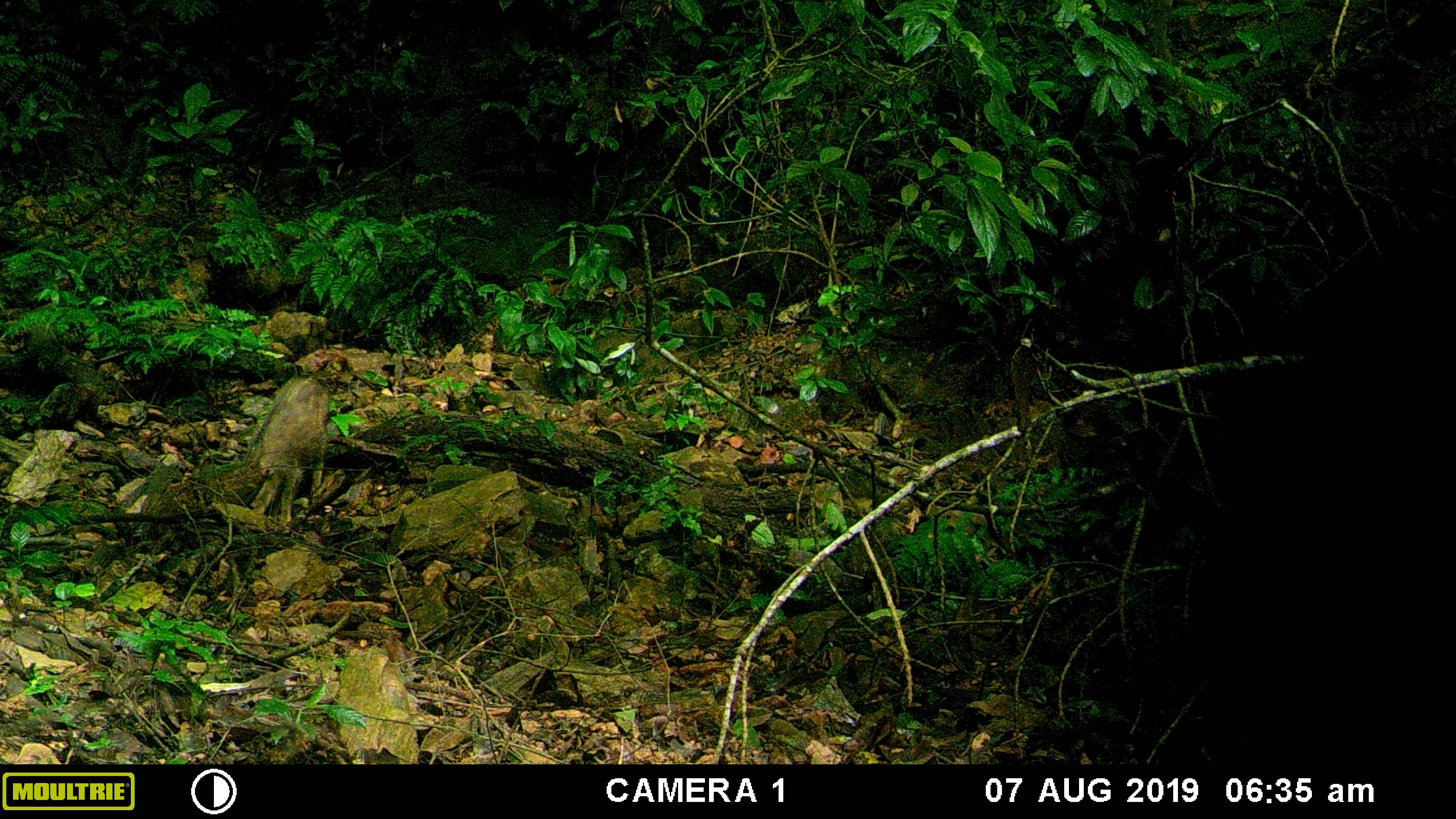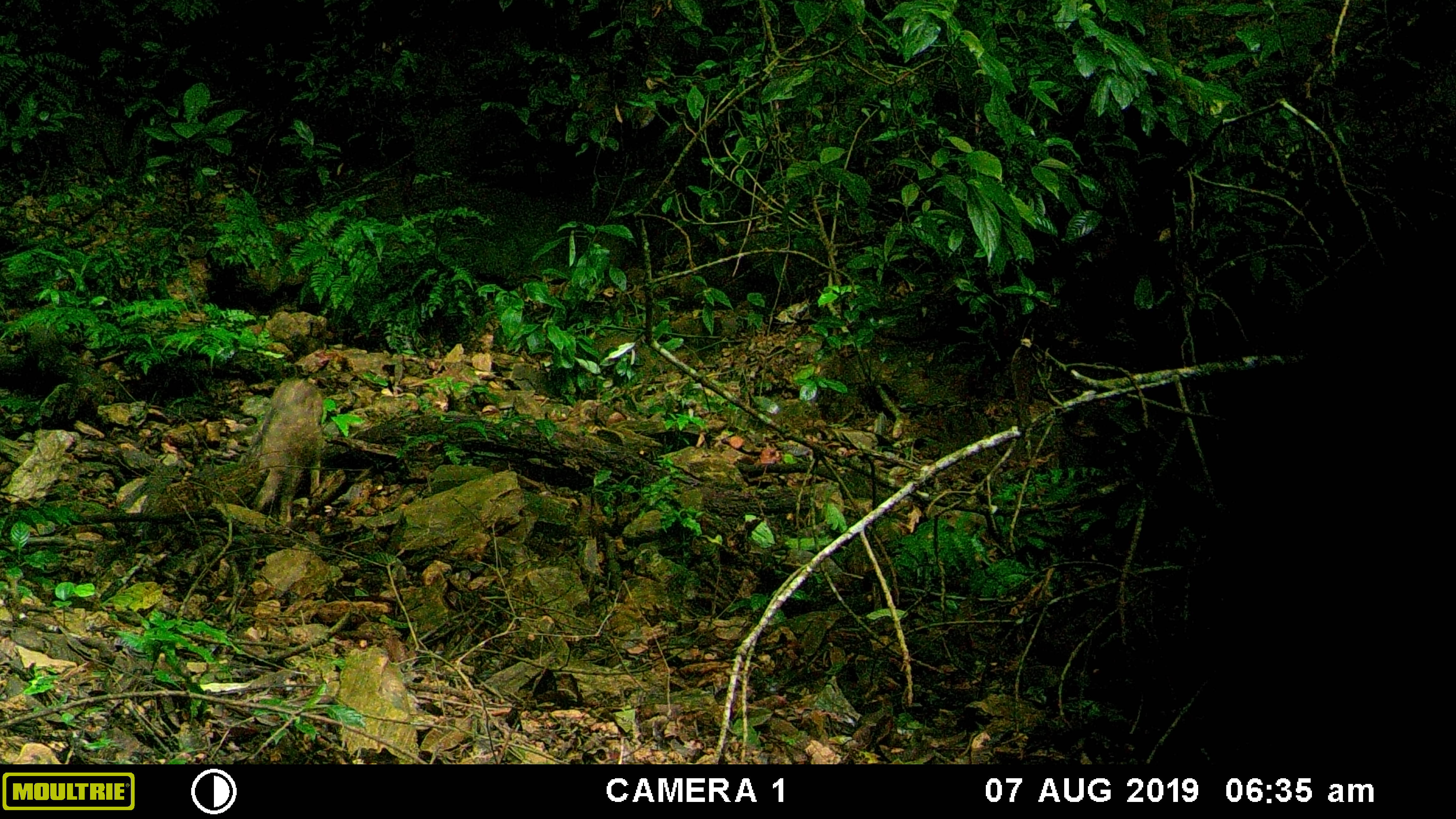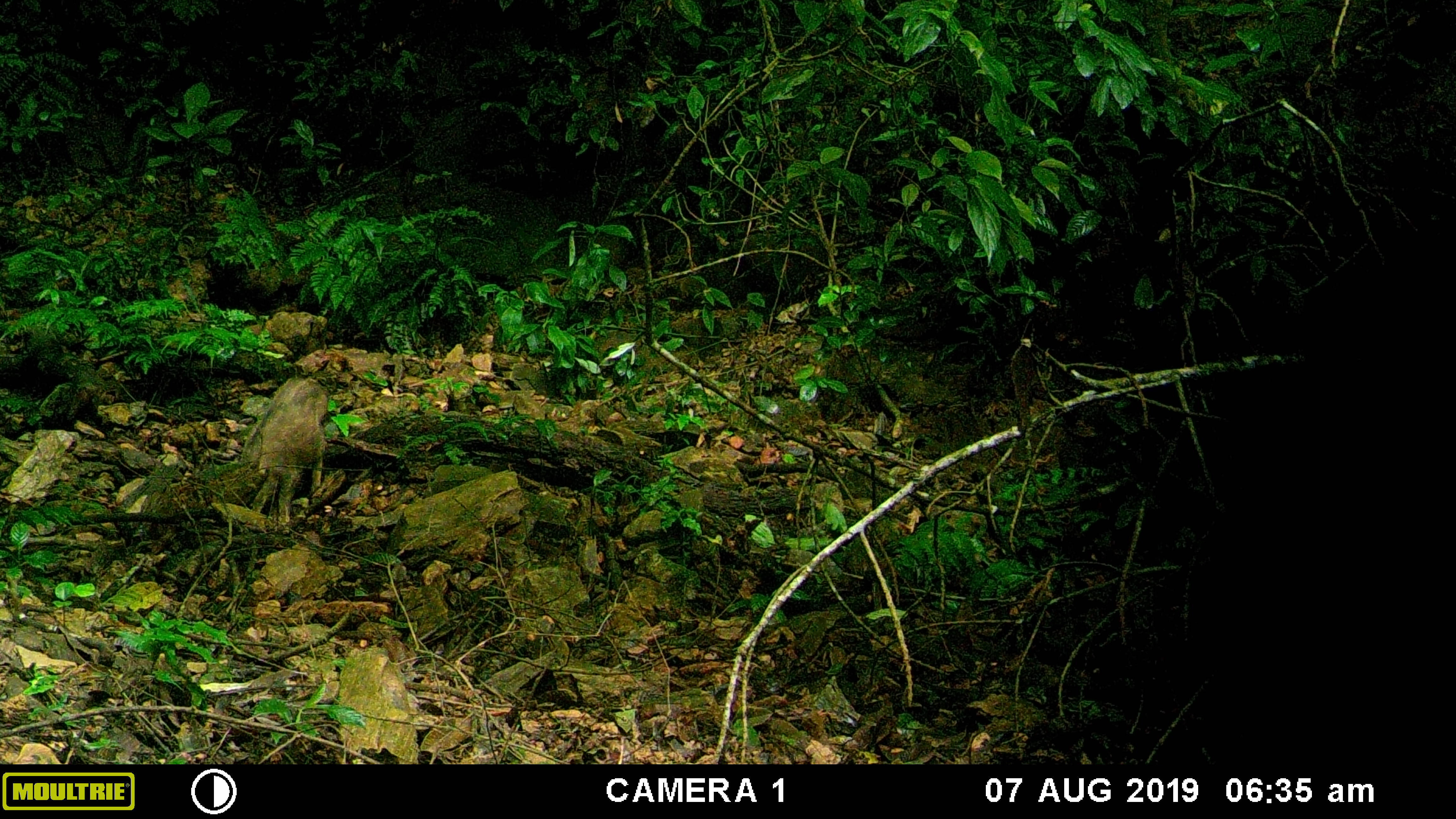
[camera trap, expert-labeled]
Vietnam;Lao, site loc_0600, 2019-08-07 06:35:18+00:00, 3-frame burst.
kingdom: Animalia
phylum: Chordata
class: Mammalia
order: Artiodactyla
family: Suidae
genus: Sus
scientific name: Sus scrofa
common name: eurasian wild pig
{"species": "eurasian wild pig (Sus scrofa)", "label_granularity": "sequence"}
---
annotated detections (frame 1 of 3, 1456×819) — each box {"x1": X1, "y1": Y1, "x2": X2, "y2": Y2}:
eurasian wild pig: {"x1": 248, "y1": 375, "x2": 330, "y2": 522}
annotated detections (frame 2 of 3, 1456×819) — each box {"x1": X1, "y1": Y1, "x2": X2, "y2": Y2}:
eurasian wild pig: {"x1": 239, "y1": 378, "x2": 328, "y2": 523}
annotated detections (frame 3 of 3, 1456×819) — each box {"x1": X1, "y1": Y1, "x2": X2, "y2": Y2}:
eurasian wild pig: {"x1": 242, "y1": 376, "x2": 327, "y2": 522}